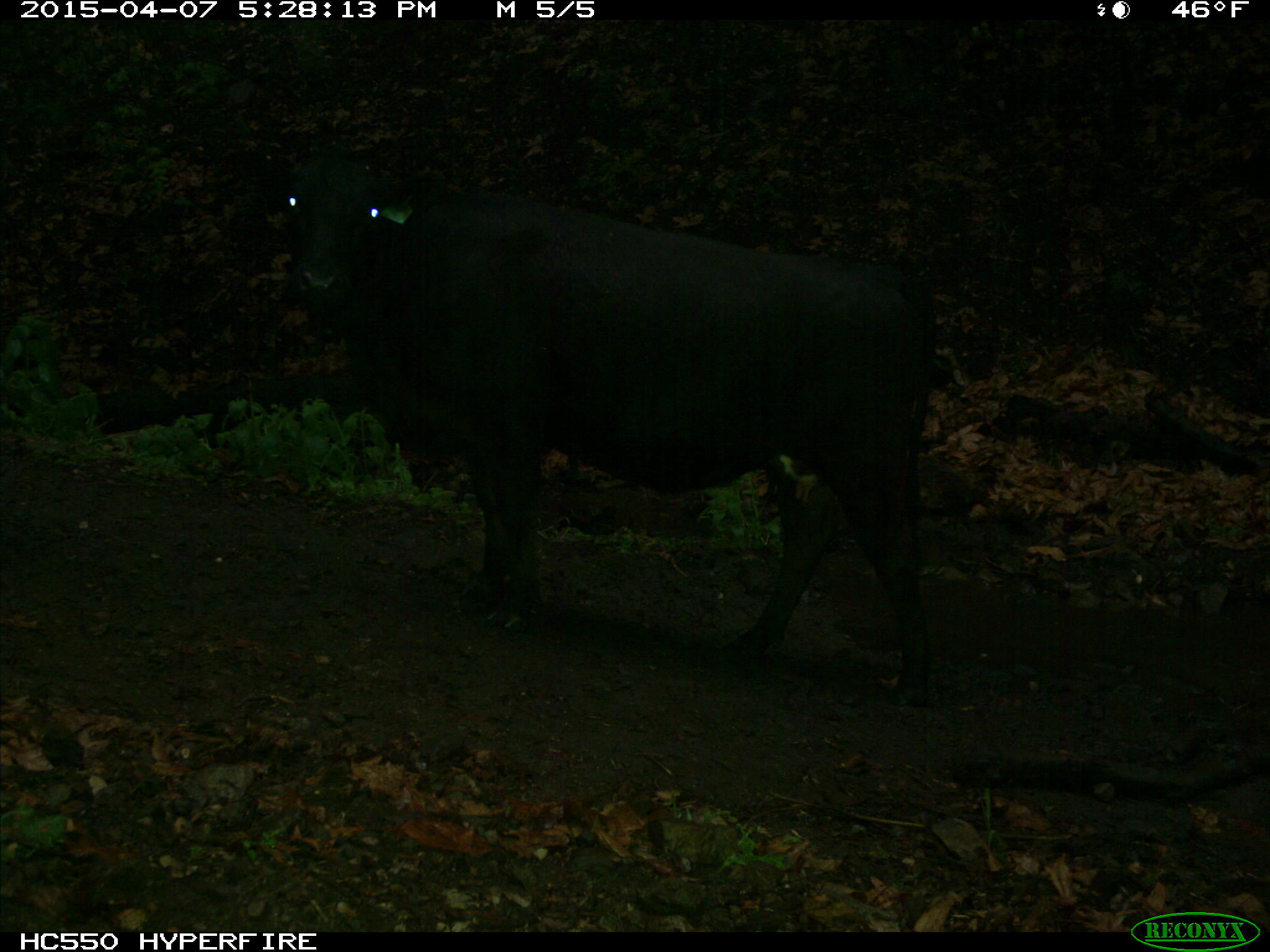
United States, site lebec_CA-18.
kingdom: Animalia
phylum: Chordata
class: Mammalia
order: Artiodactyla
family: Bovidae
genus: Bos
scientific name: Bos taurus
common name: domestic cow